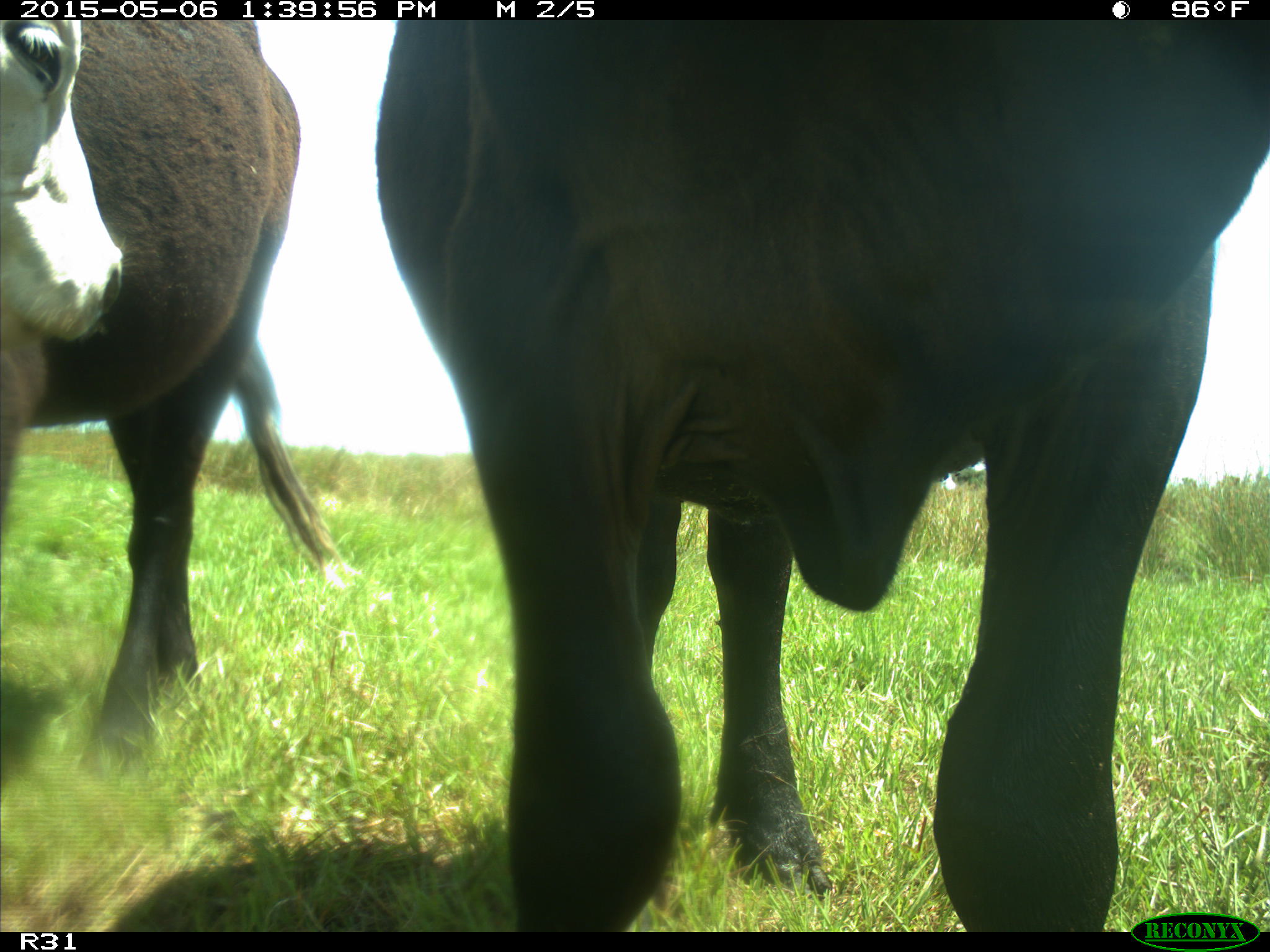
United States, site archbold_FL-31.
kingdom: Animalia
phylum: Chordata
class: Mammalia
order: Artiodactyla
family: Bovidae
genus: Bos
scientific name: Bos taurus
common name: domestic cow